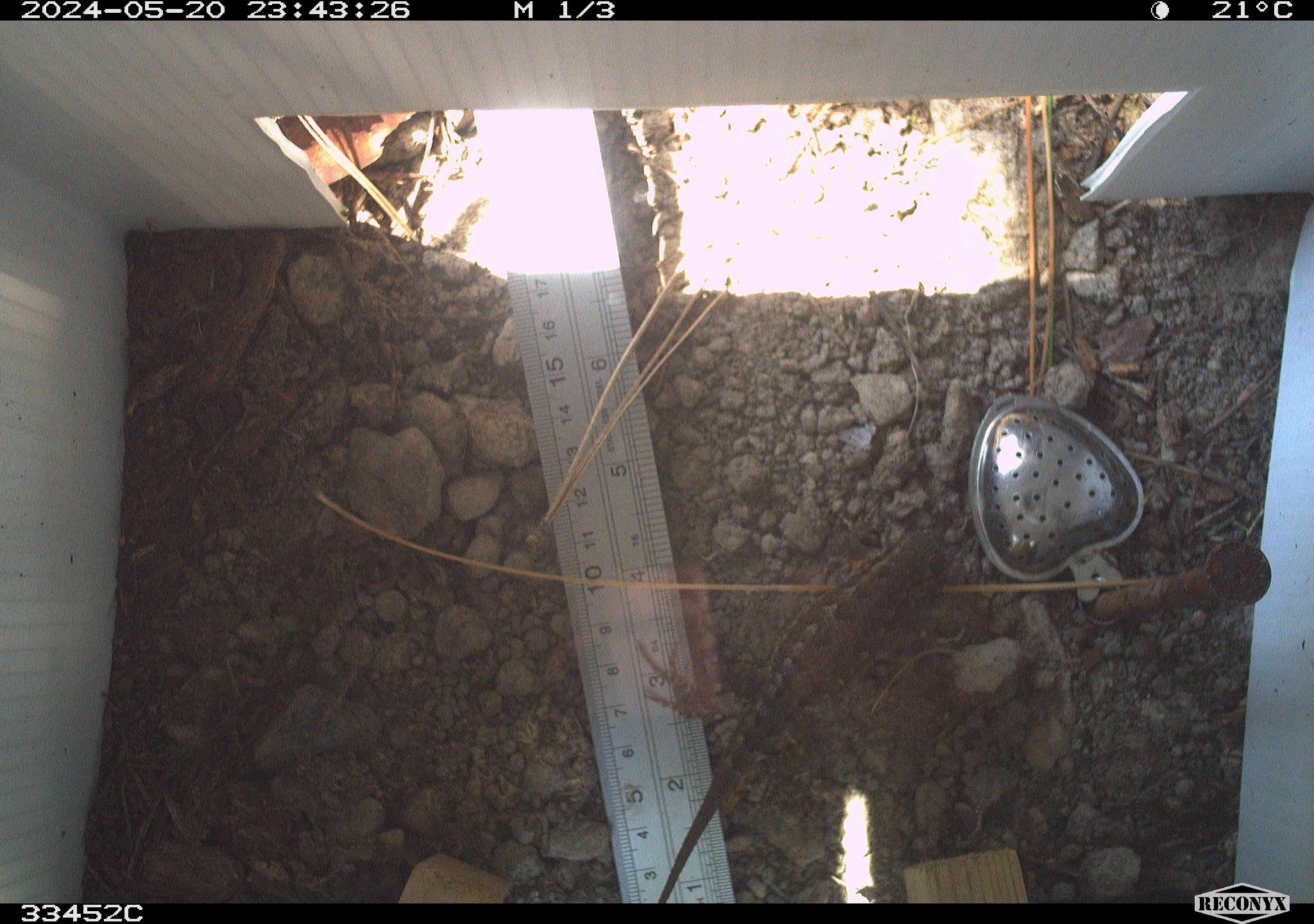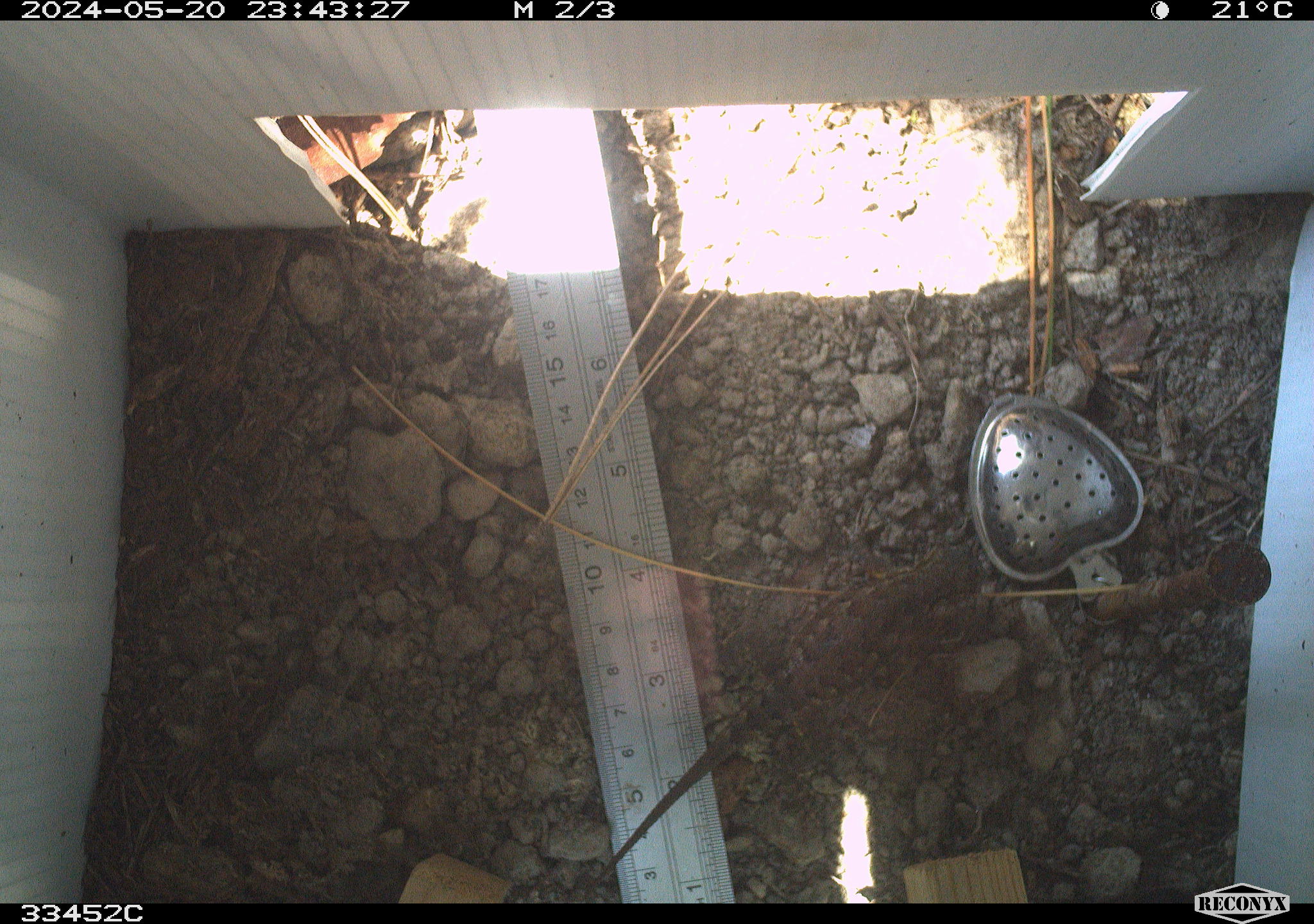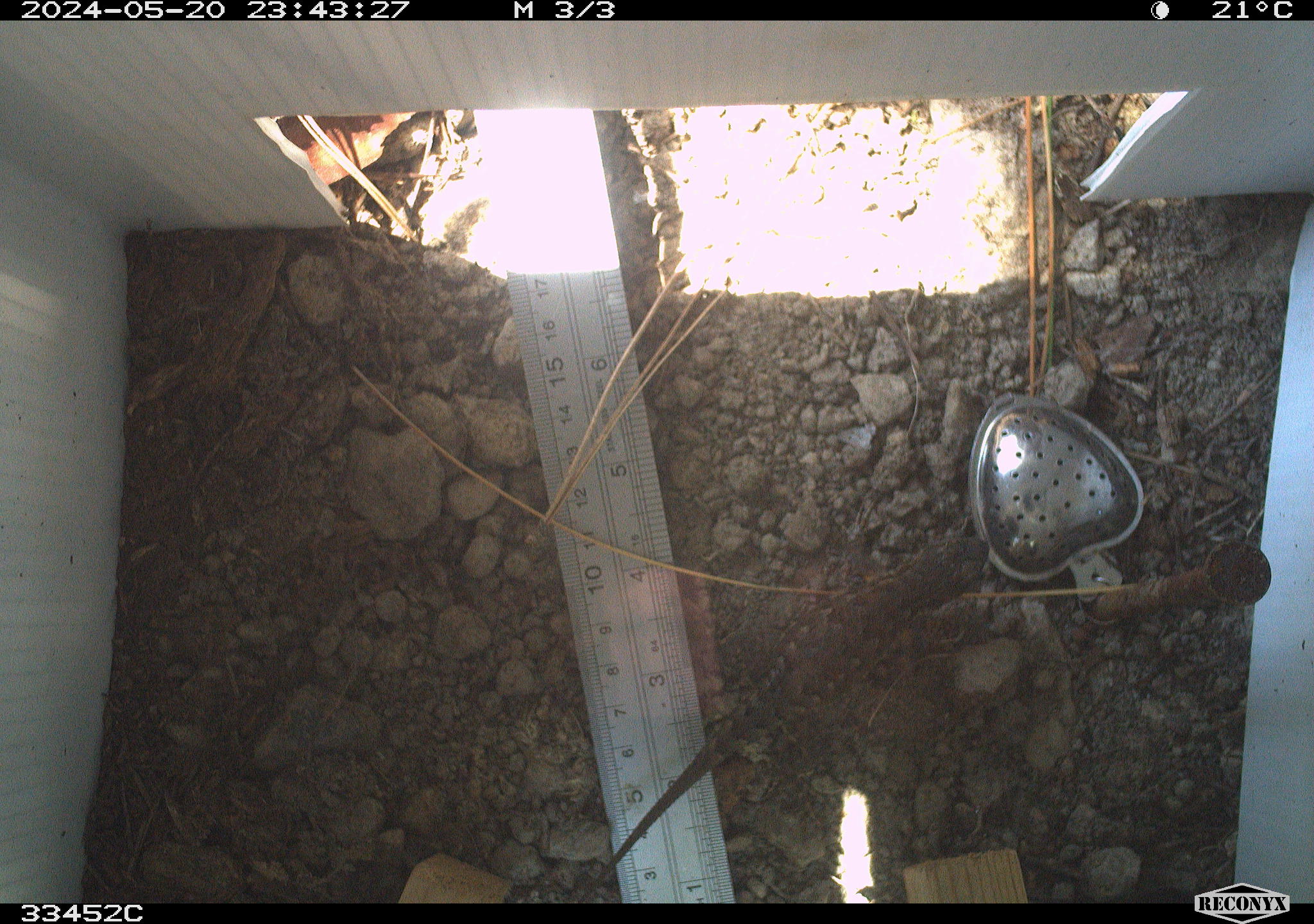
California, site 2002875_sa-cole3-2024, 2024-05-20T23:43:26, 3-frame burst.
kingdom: Animalia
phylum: Chordata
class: Reptilia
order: Squamata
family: Phrynosomatidae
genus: Sceloporus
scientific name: Sceloporus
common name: spiny lizards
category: sceloporus species